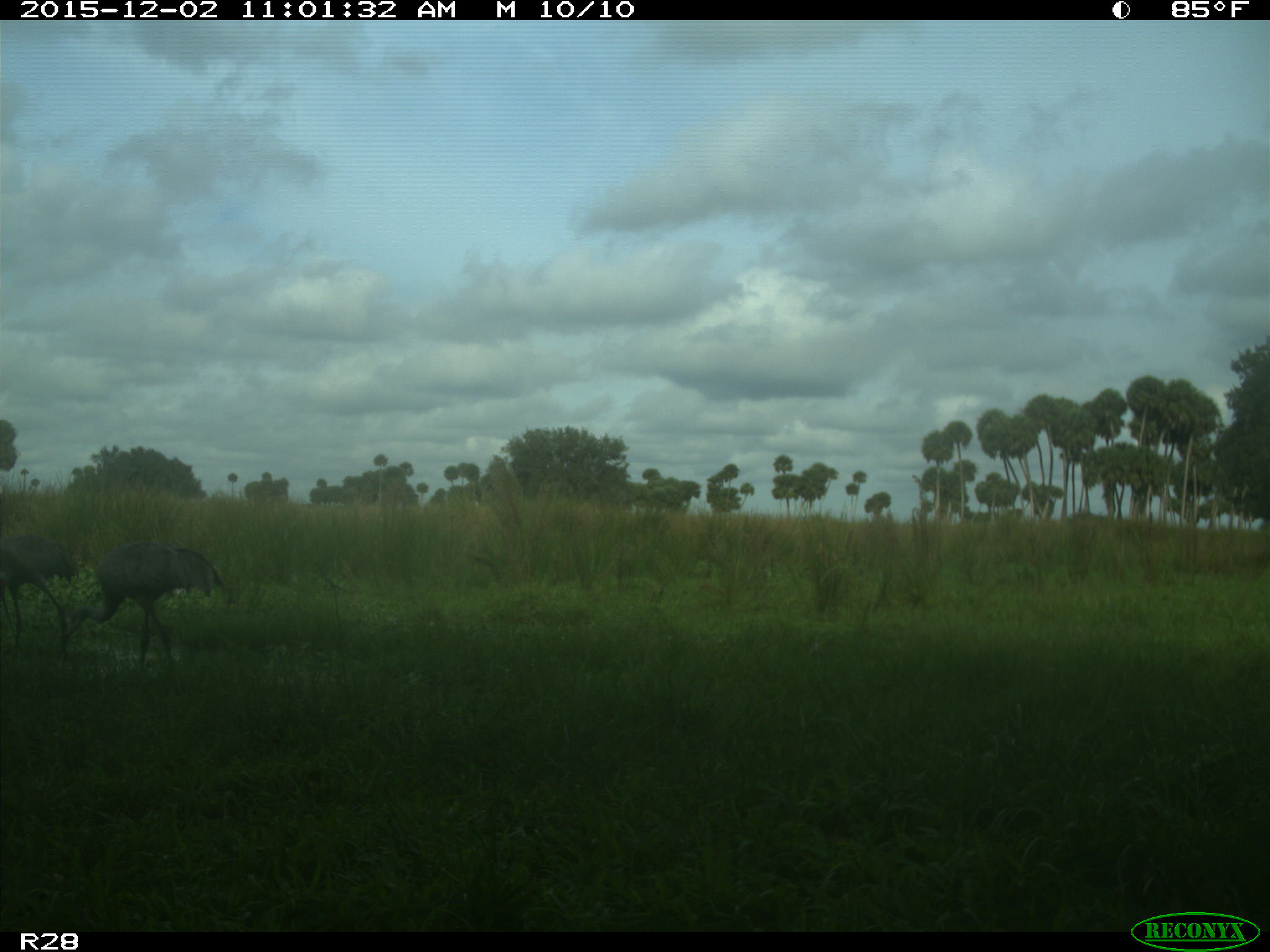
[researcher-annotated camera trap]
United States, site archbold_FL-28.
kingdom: Animalia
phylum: Chordata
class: Aves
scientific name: Aves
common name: birds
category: unidentified bird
Unidentified bird (birds) (Aves).